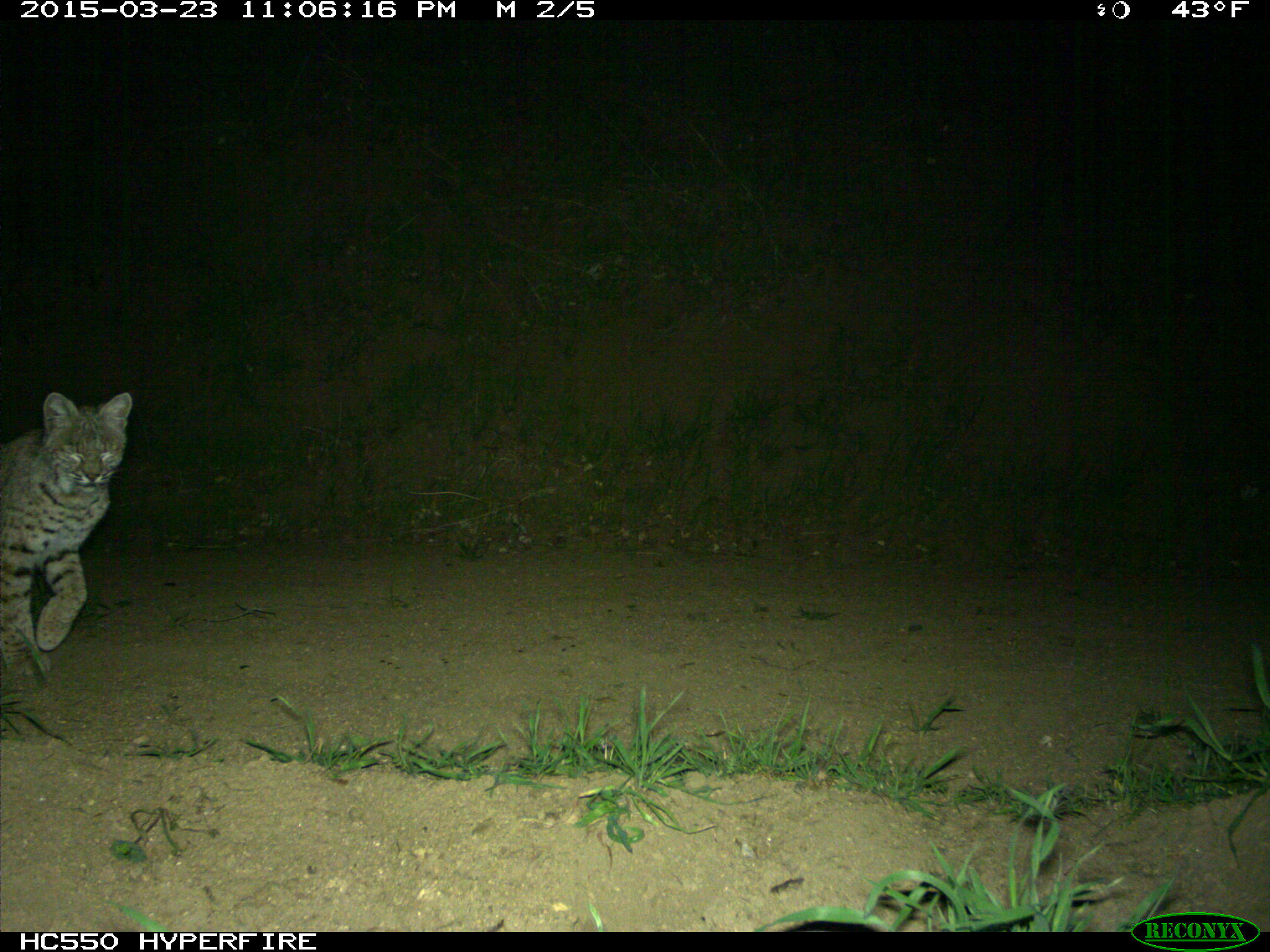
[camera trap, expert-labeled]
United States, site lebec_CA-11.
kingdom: Animalia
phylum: Chordata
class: Mammalia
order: Carnivora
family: Felidae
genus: Lynx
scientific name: Lynx rufus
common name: bobcat